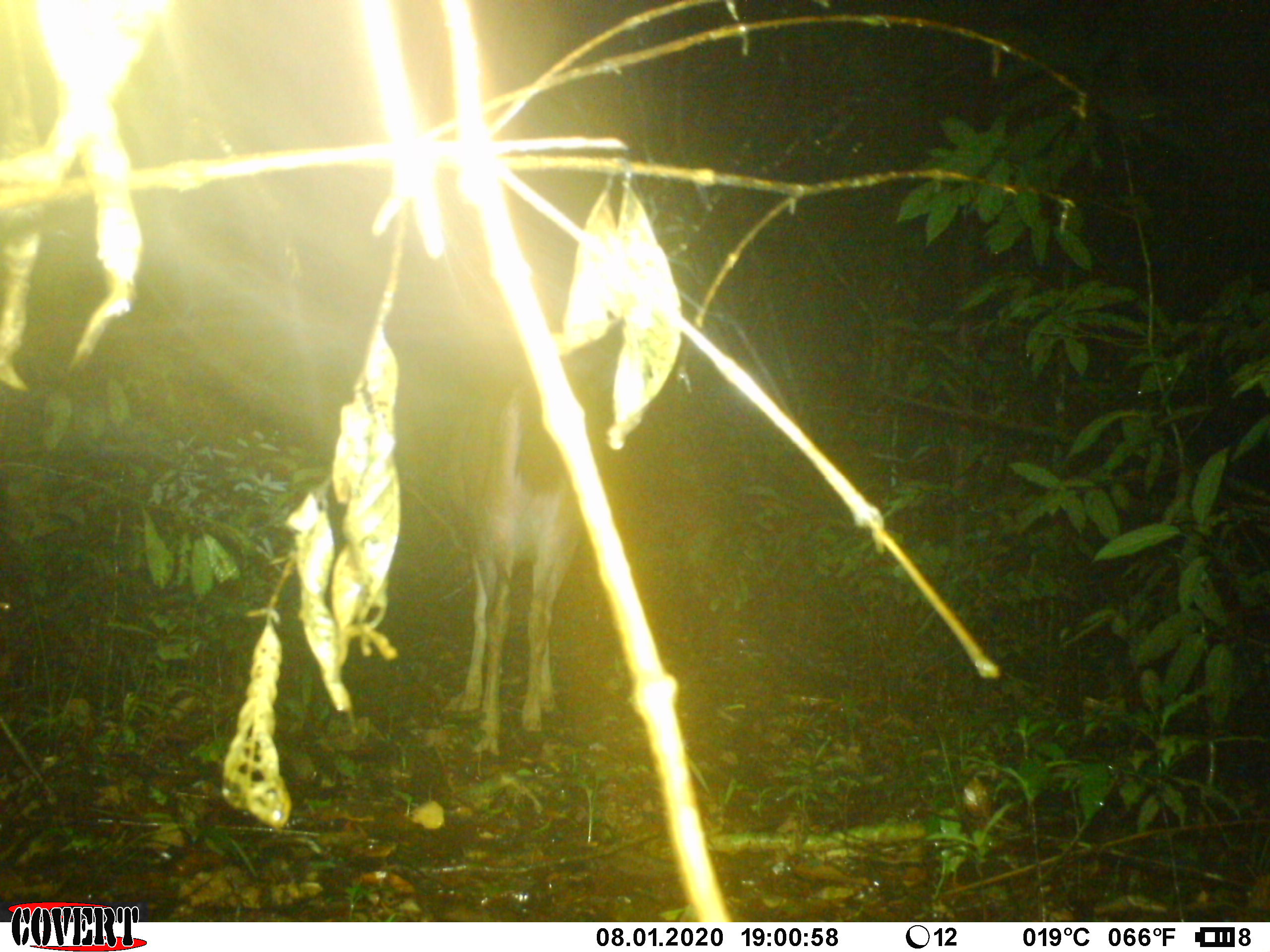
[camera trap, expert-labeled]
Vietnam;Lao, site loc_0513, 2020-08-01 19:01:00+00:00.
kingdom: Animalia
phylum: Chordata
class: Mammalia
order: Artiodactyla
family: Cervidae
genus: Rusa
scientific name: Rusa unicolor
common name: sambar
Sambar (Rusa unicolor). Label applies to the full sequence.